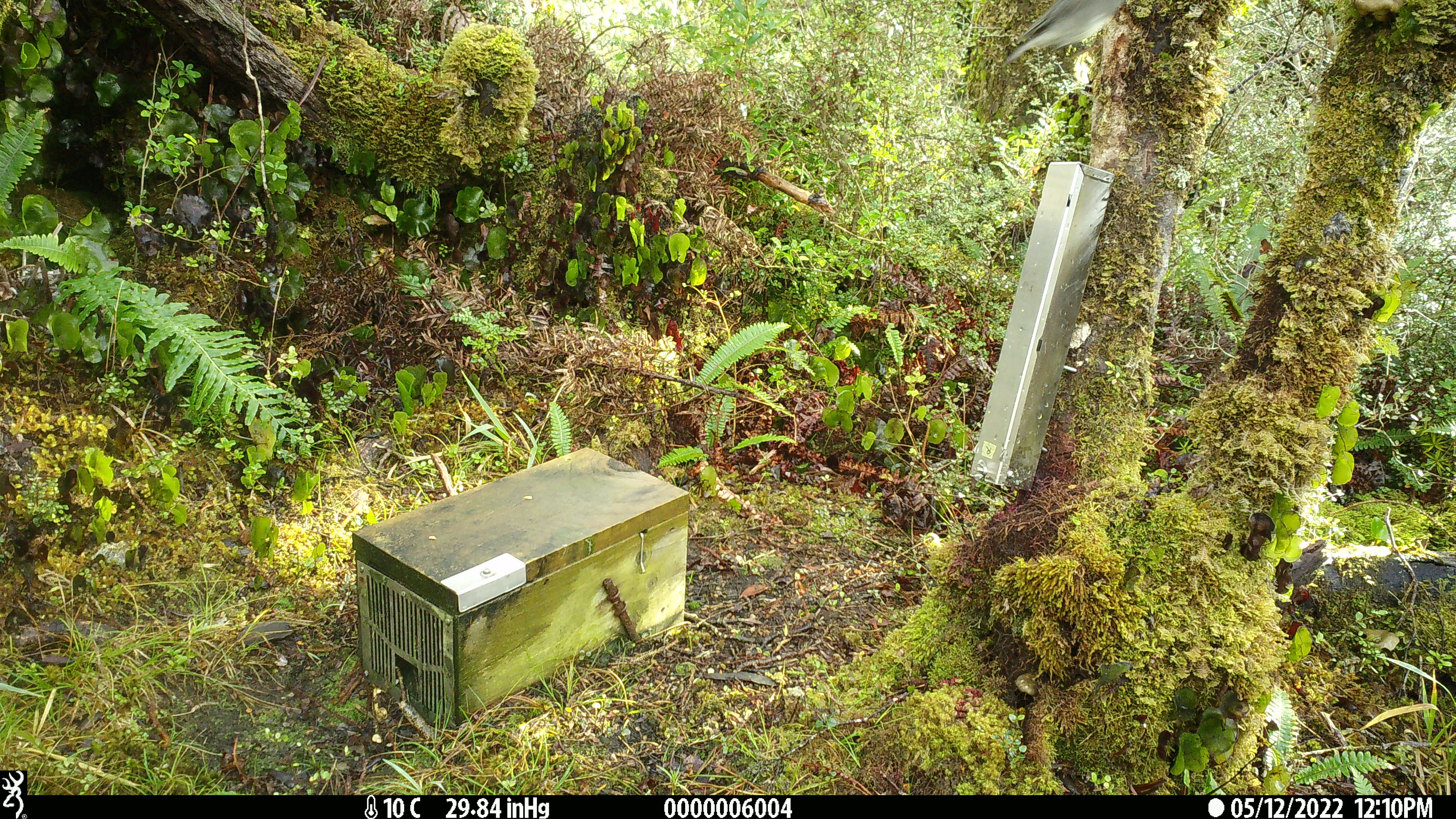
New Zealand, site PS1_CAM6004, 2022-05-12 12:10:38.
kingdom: Animalia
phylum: Chordata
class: Aves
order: Passeriformes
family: Petroicidae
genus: Petroica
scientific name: Petroica australis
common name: new zealand robin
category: robin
Robin (new zealand robin) (Petroica australis).